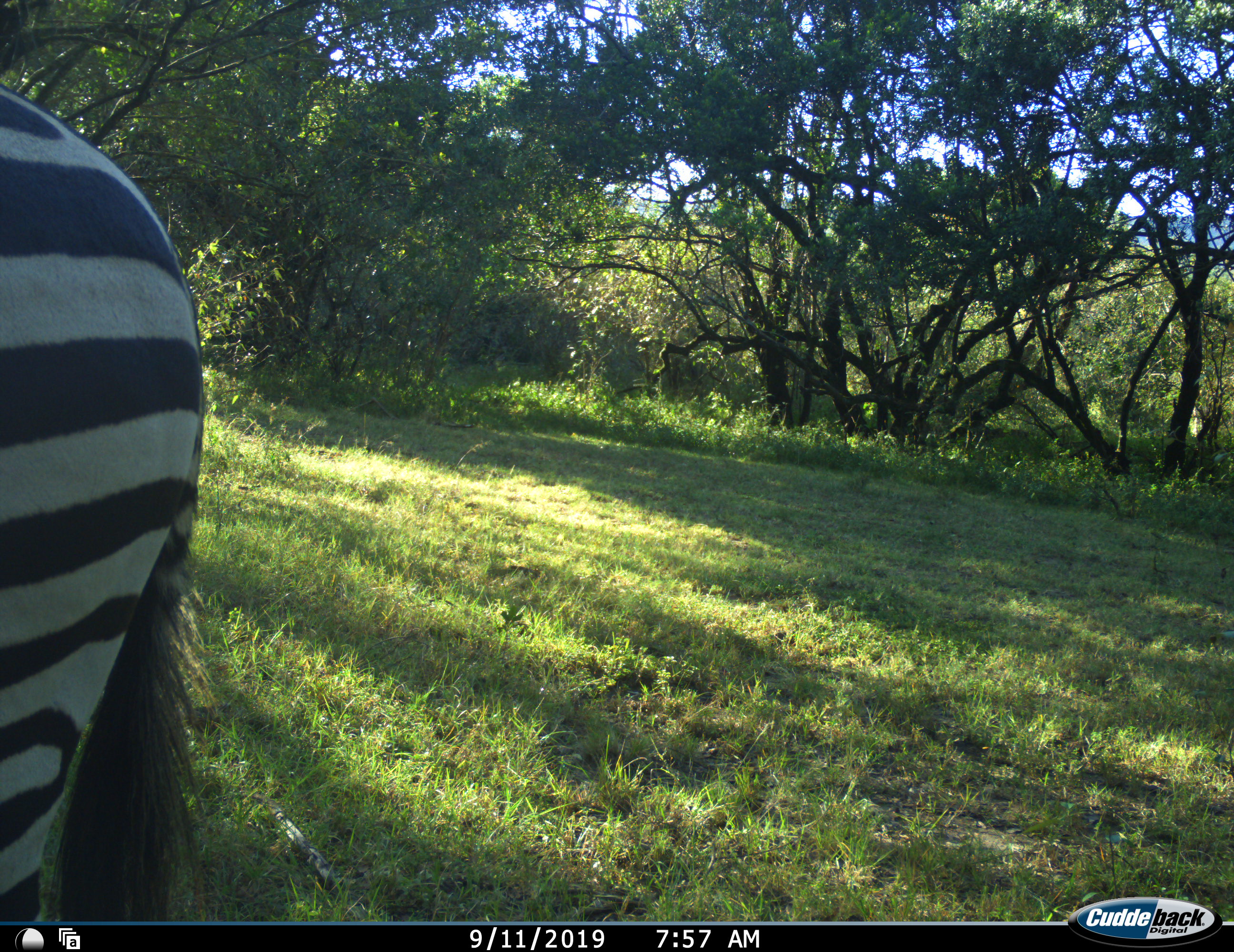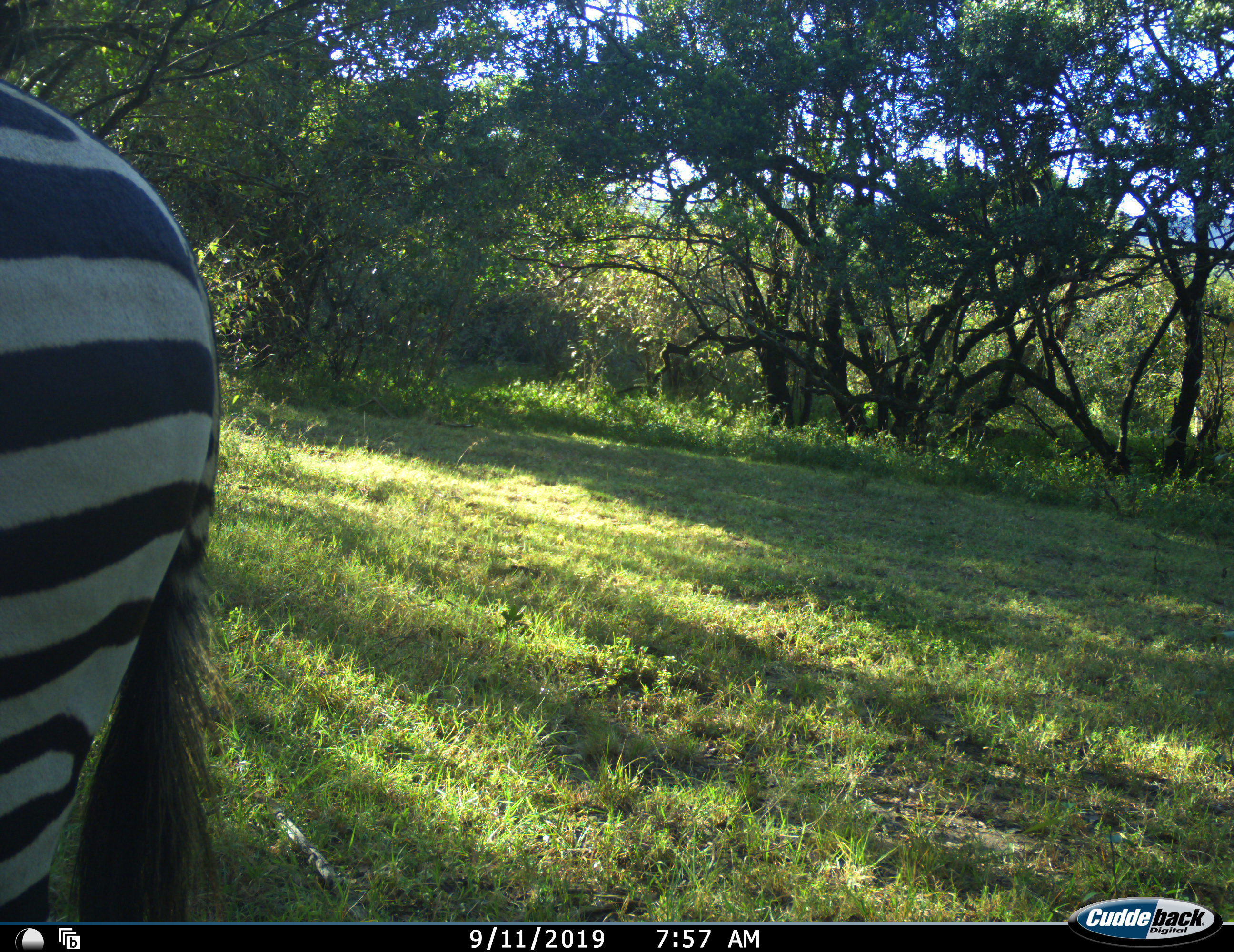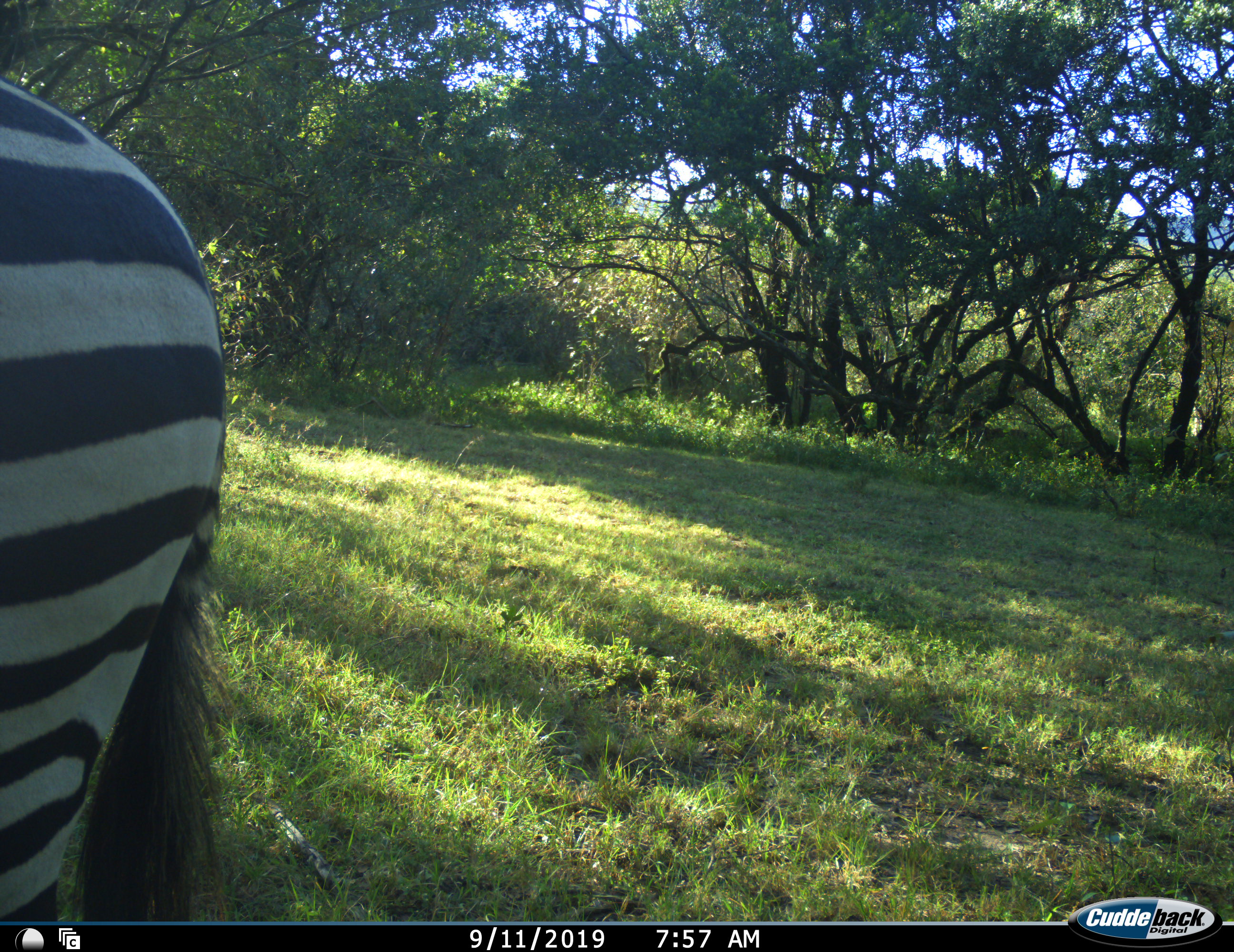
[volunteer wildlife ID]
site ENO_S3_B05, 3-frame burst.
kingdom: Animalia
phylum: Chordata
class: Mammalia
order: Perissodactyla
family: Equidae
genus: Equus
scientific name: Equus quagga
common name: plains zebra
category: zebraplains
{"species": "zebraplains (plains zebra) (Equus quagga)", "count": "1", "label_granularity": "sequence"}